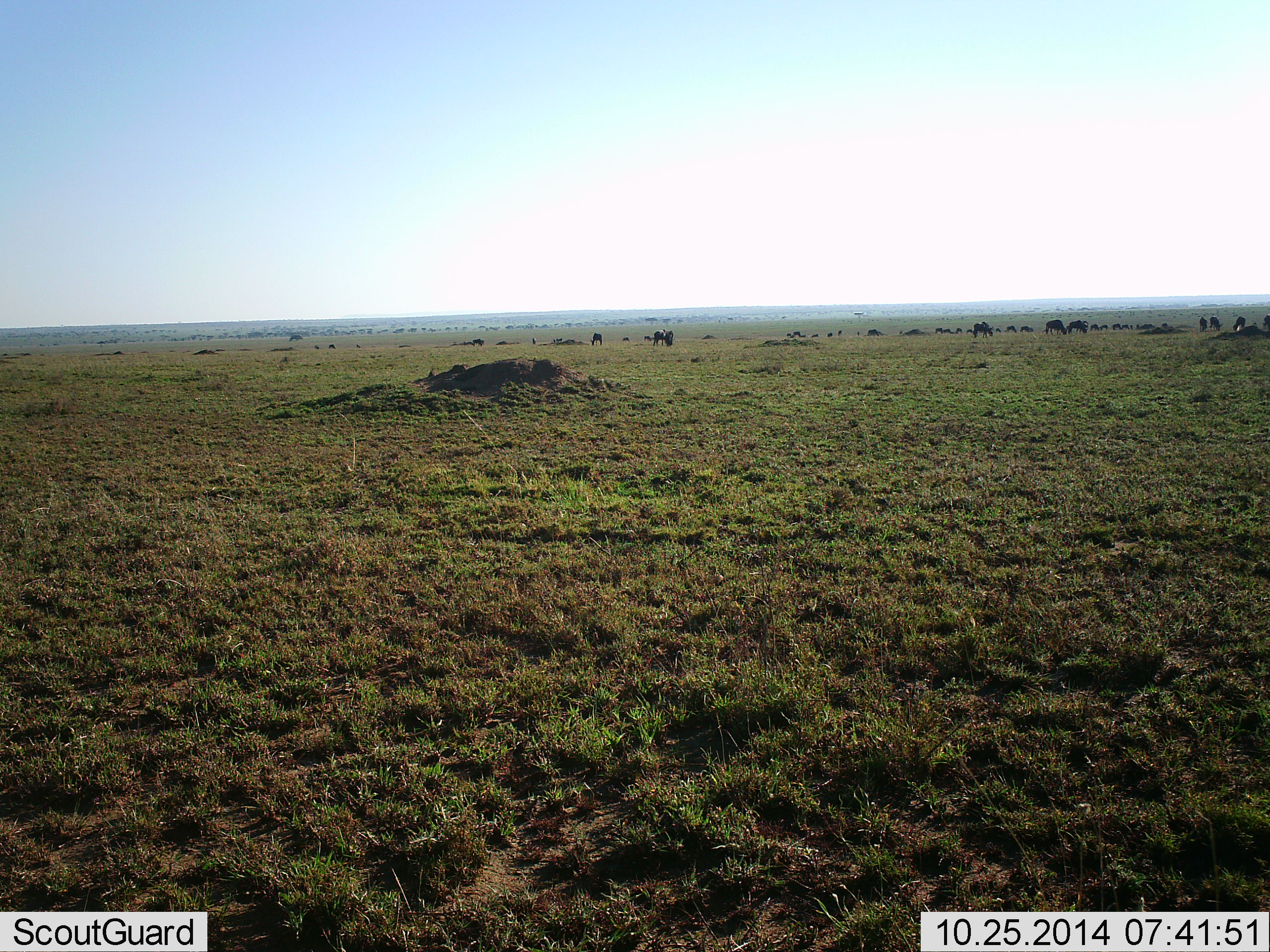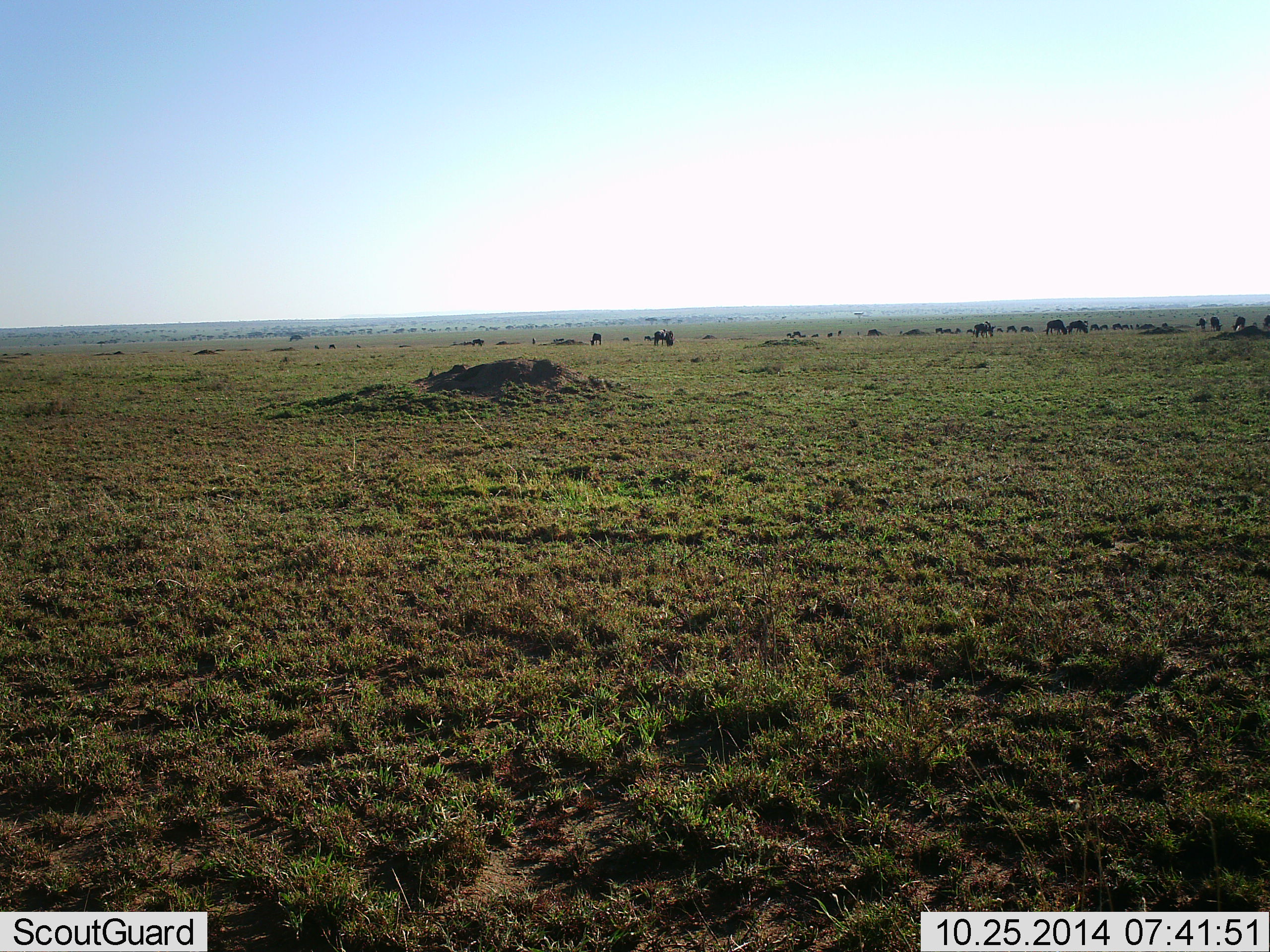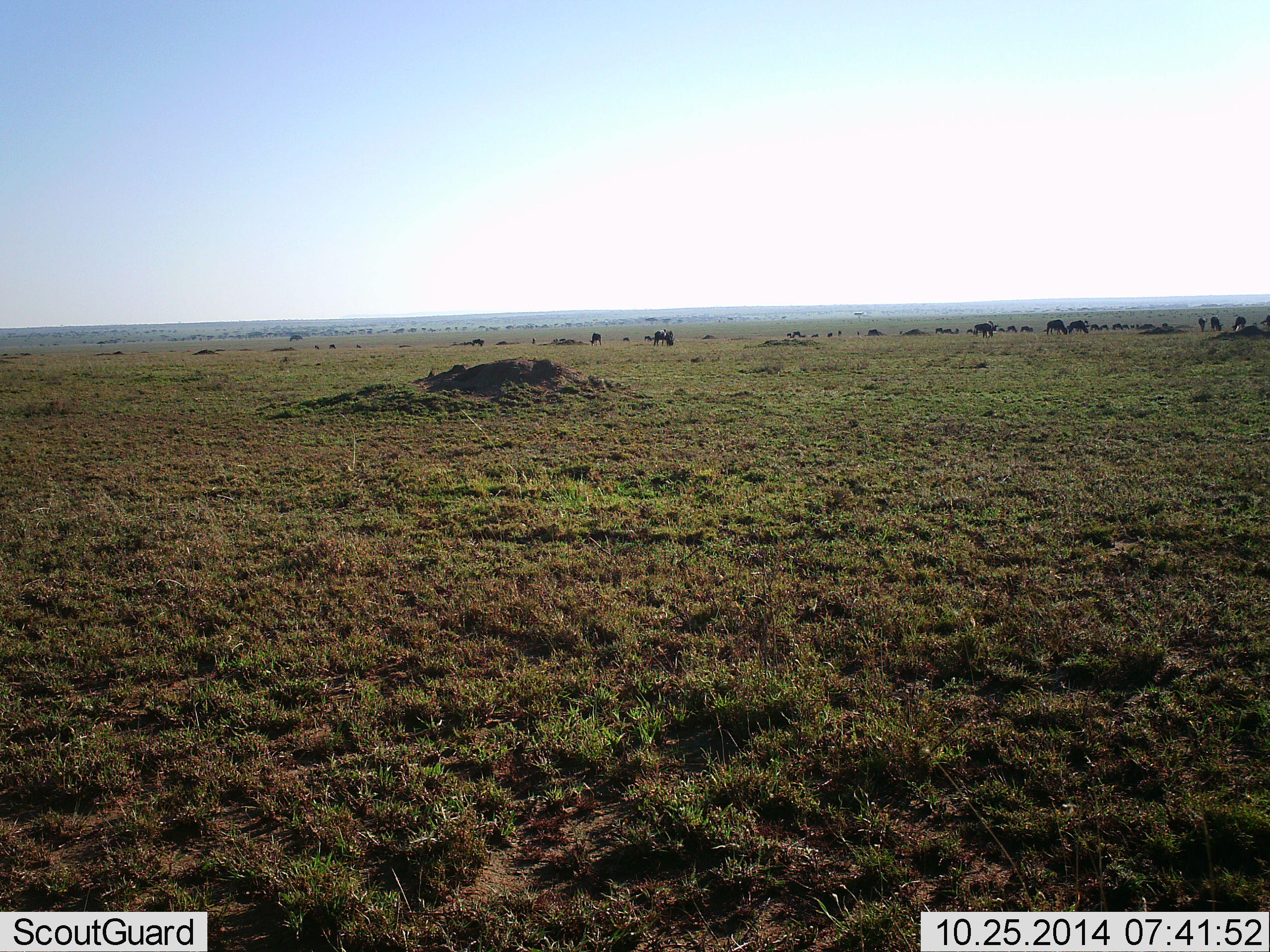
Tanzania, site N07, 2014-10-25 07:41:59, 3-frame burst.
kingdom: Animalia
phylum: Chordata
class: Mammalia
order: Artiodactyla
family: Bovidae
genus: Connochaetes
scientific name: Connochaetes taurinus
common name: blue wildebeest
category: wildebeest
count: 11-50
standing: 60%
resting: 10%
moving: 30%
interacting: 0%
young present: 0%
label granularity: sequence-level